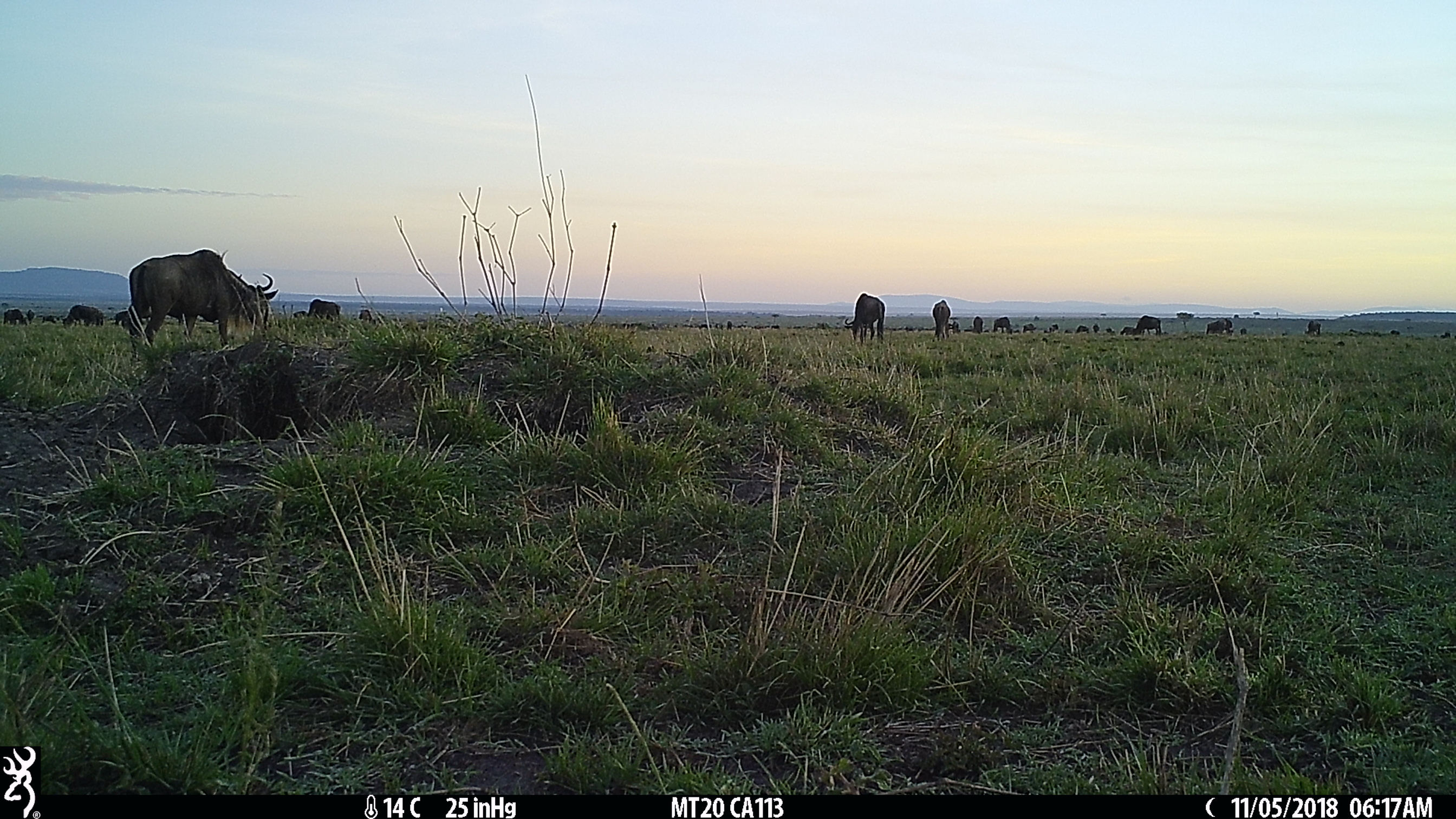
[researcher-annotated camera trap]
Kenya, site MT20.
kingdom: Animalia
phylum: Chordata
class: Mammalia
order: Artiodactyla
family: Bovidae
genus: Connochaetes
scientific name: Connochaetes taurinus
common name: blue wildebeest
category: wildebeest